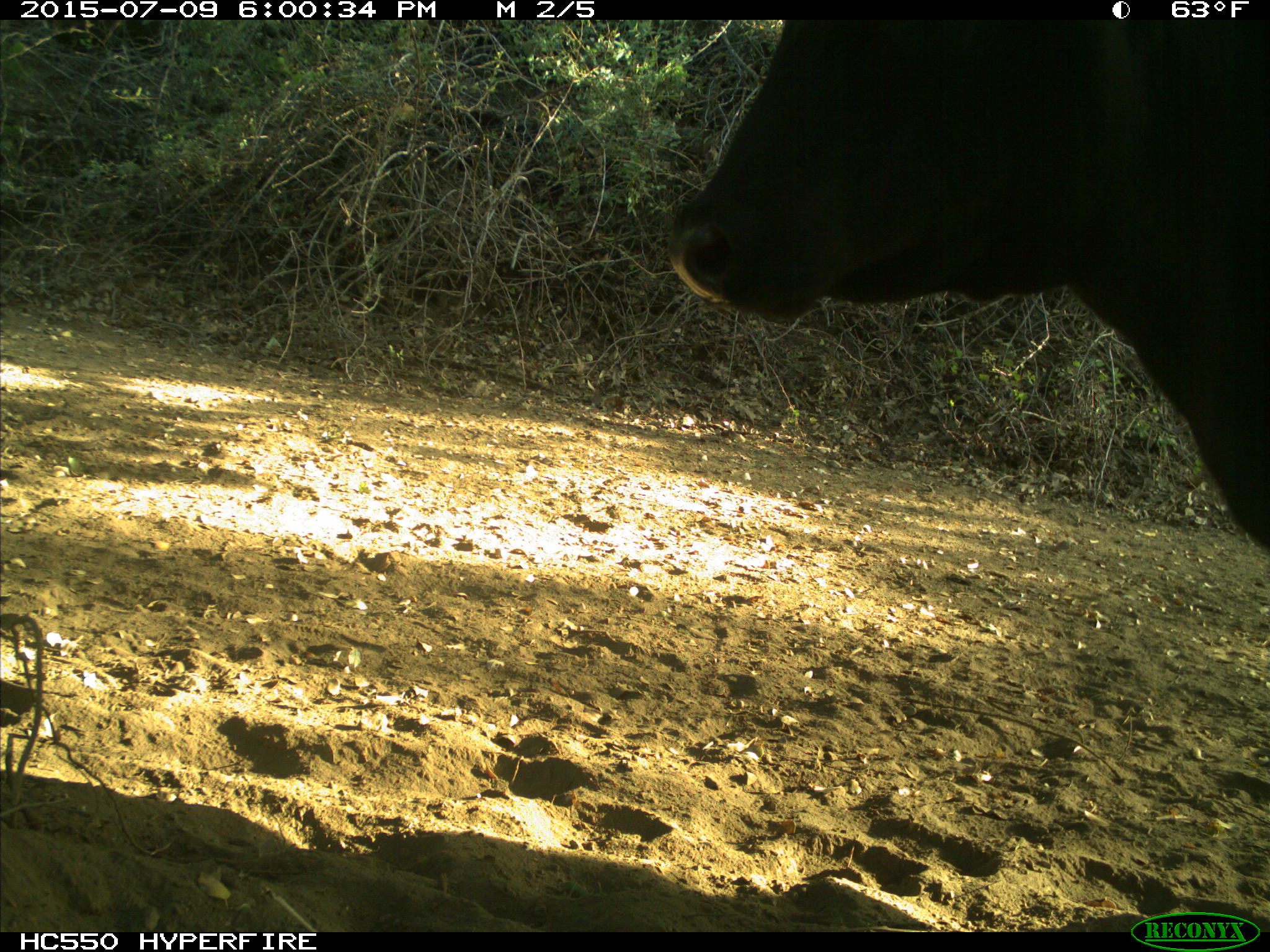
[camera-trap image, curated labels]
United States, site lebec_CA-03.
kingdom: Animalia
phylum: Chordata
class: Mammalia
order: Artiodactyla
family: Bovidae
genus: Bos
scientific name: Bos taurus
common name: domestic cow